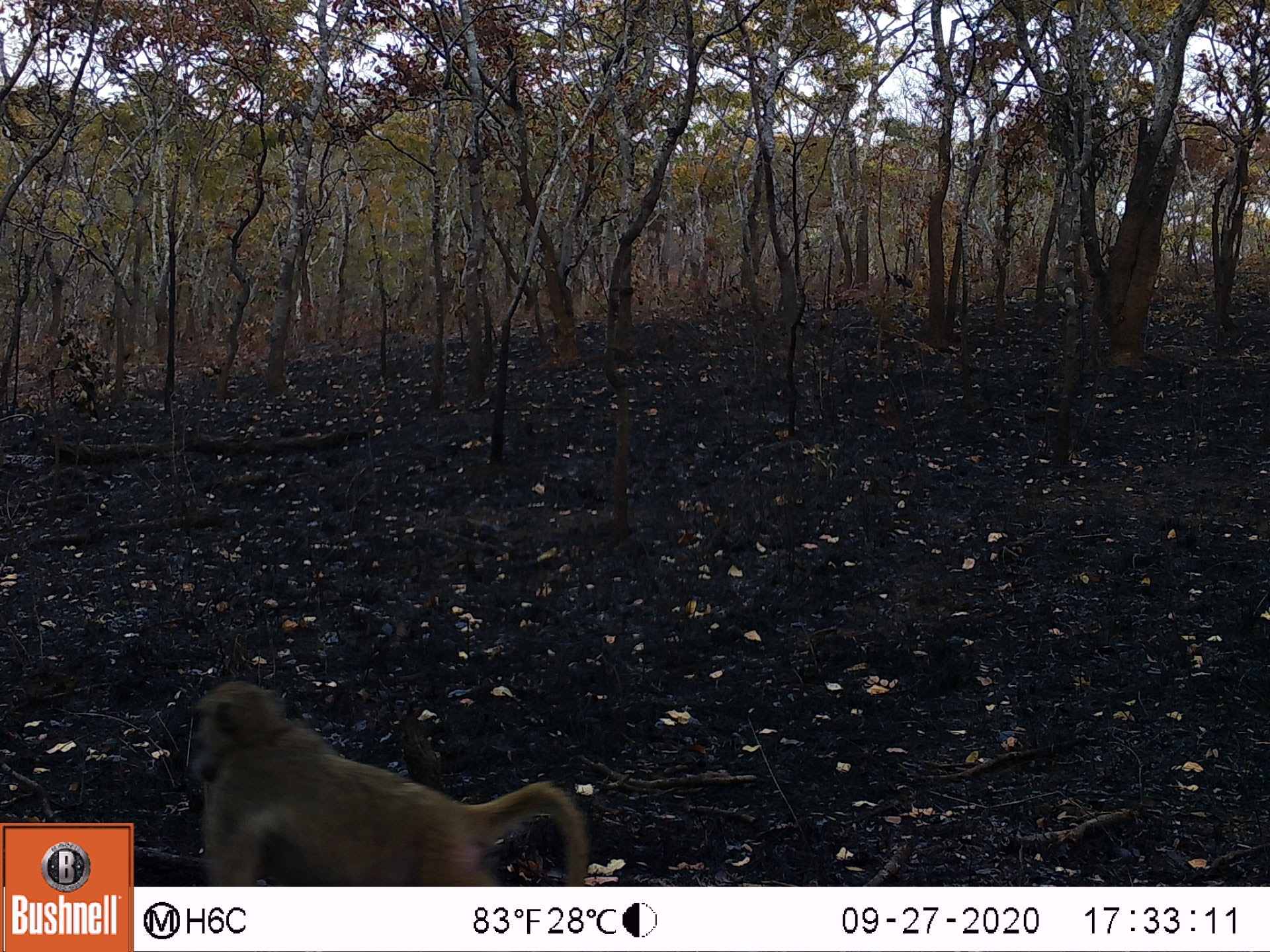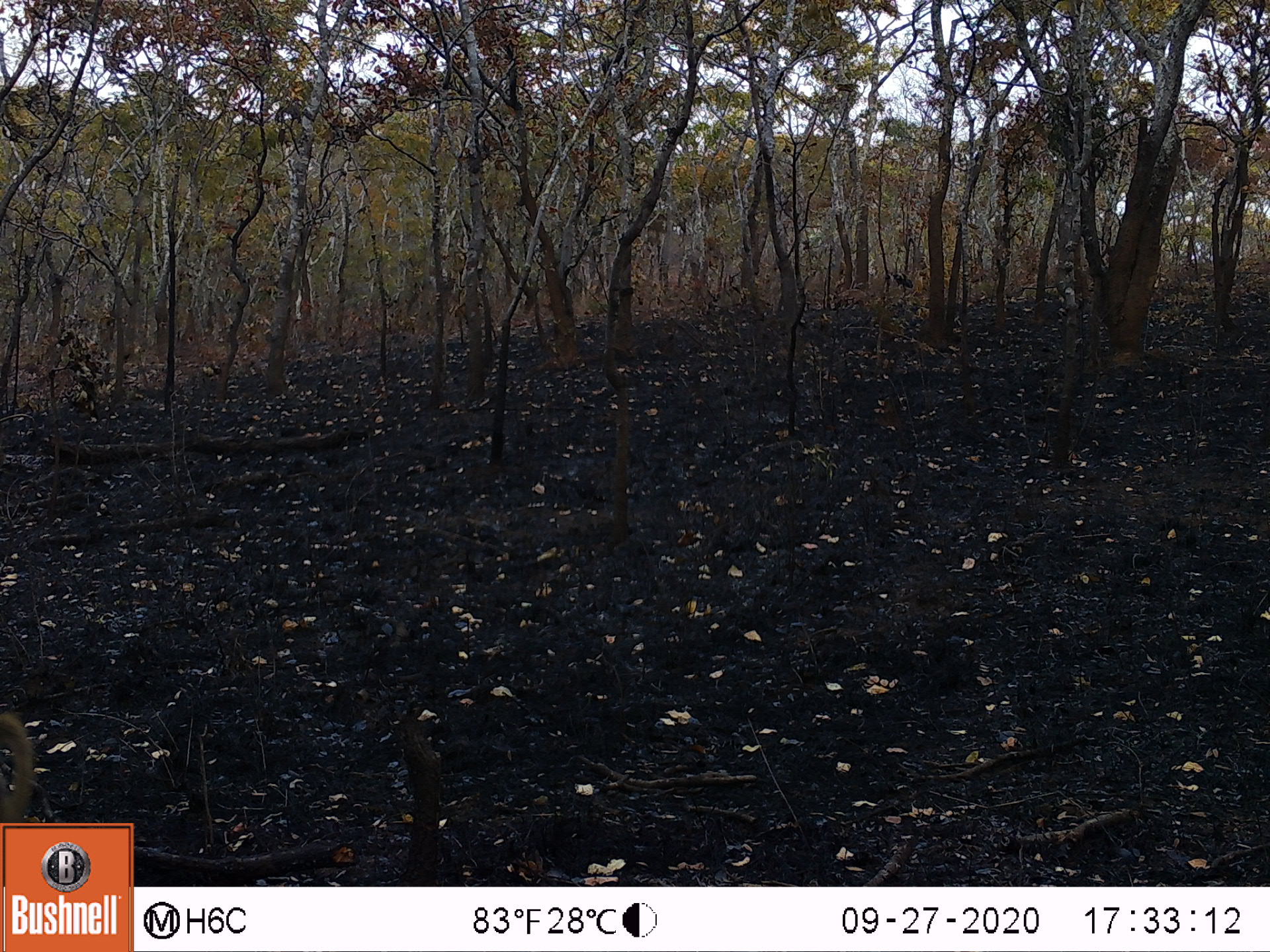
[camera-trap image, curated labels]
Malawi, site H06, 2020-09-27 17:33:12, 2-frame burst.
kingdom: Animalia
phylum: Chordata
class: Mammalia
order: Primates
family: Cercopithecidae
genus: Papio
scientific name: Papio cynocephalus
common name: yellow baboon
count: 1